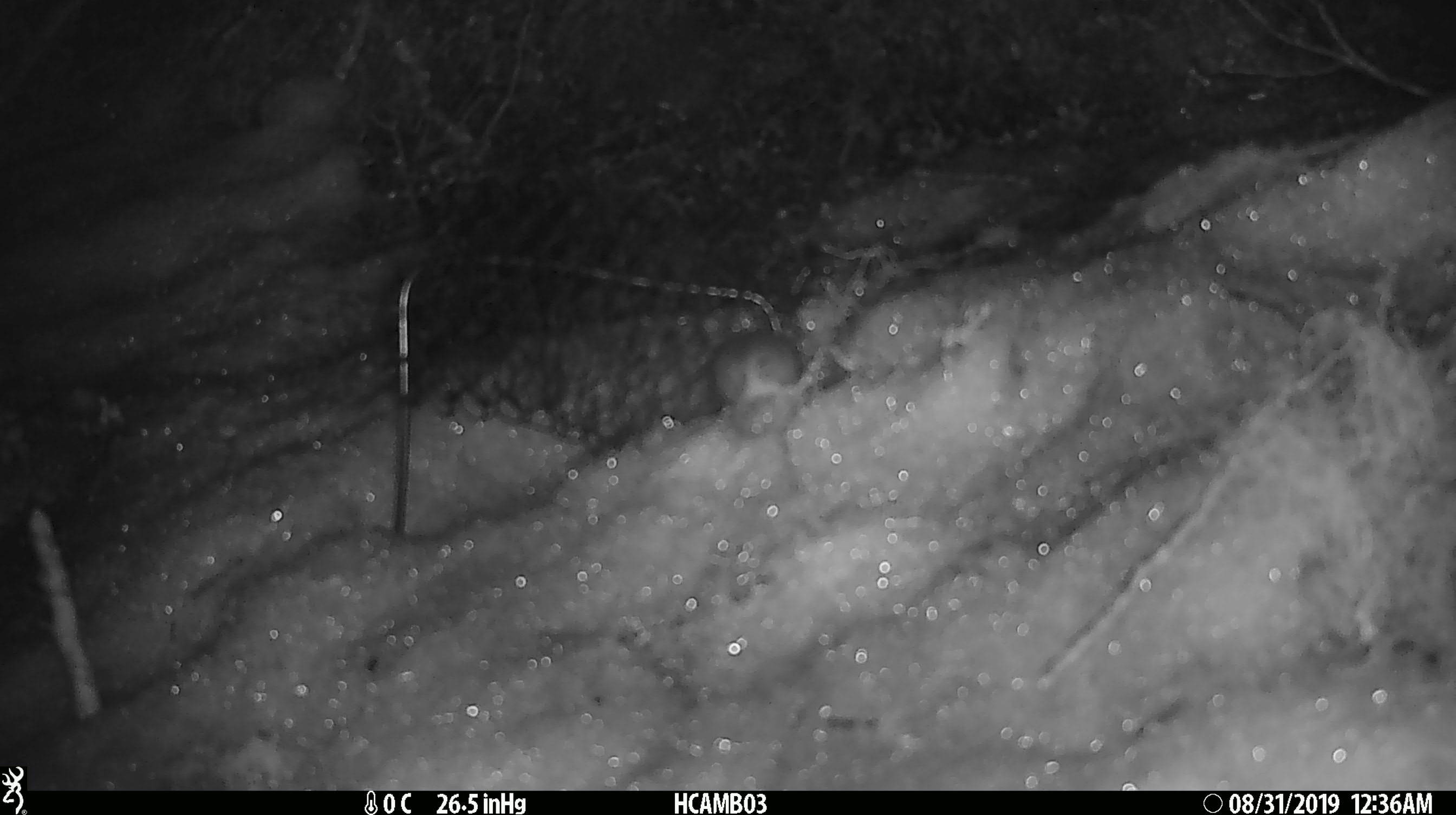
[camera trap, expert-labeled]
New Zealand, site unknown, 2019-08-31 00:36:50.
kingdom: Animalia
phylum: Chordata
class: Mammalia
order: Rodentia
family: Muridae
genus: Mus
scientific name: Mus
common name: mouse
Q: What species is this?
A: Mouse (Mus).